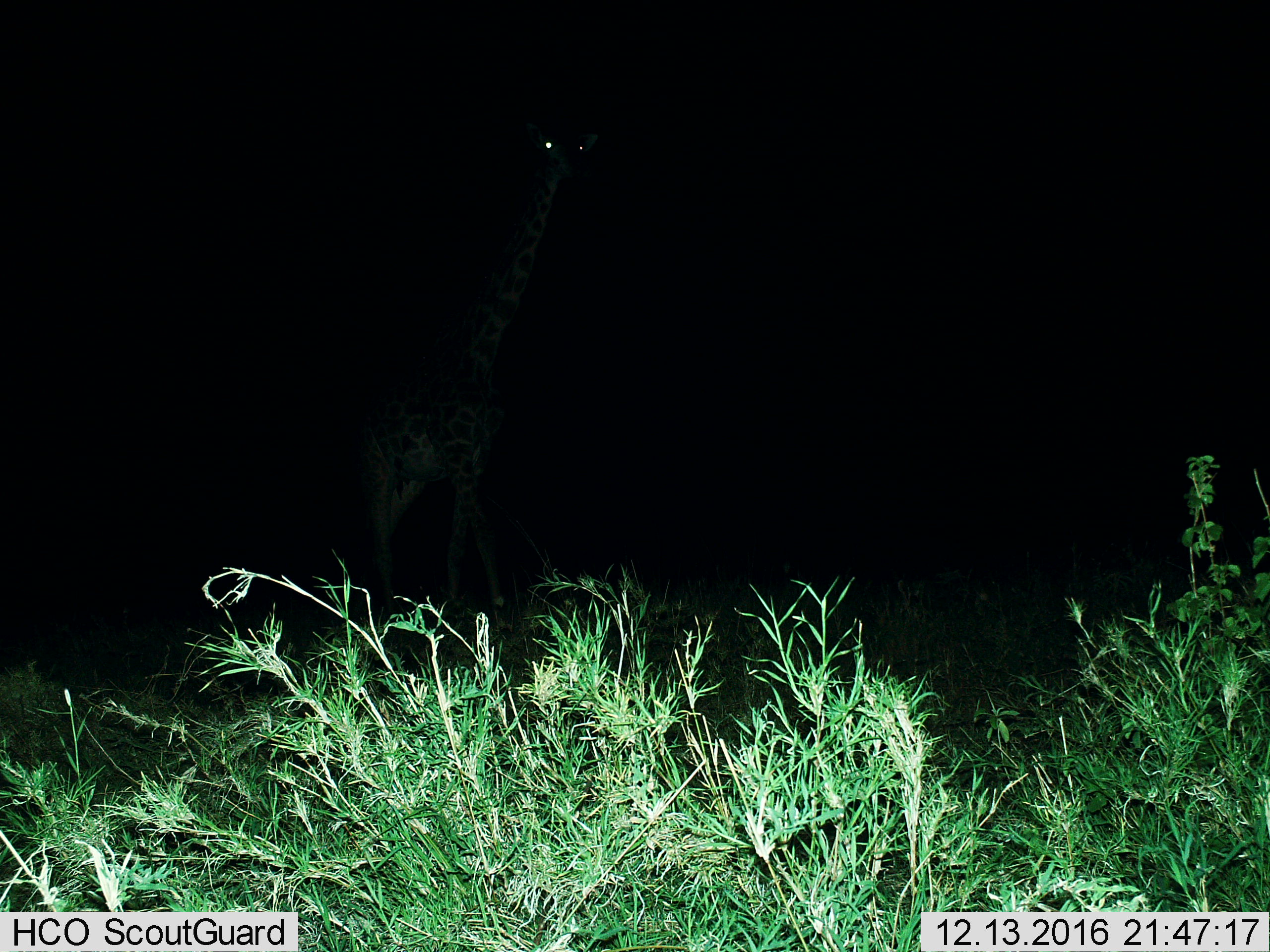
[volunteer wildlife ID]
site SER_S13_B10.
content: unidentified animal